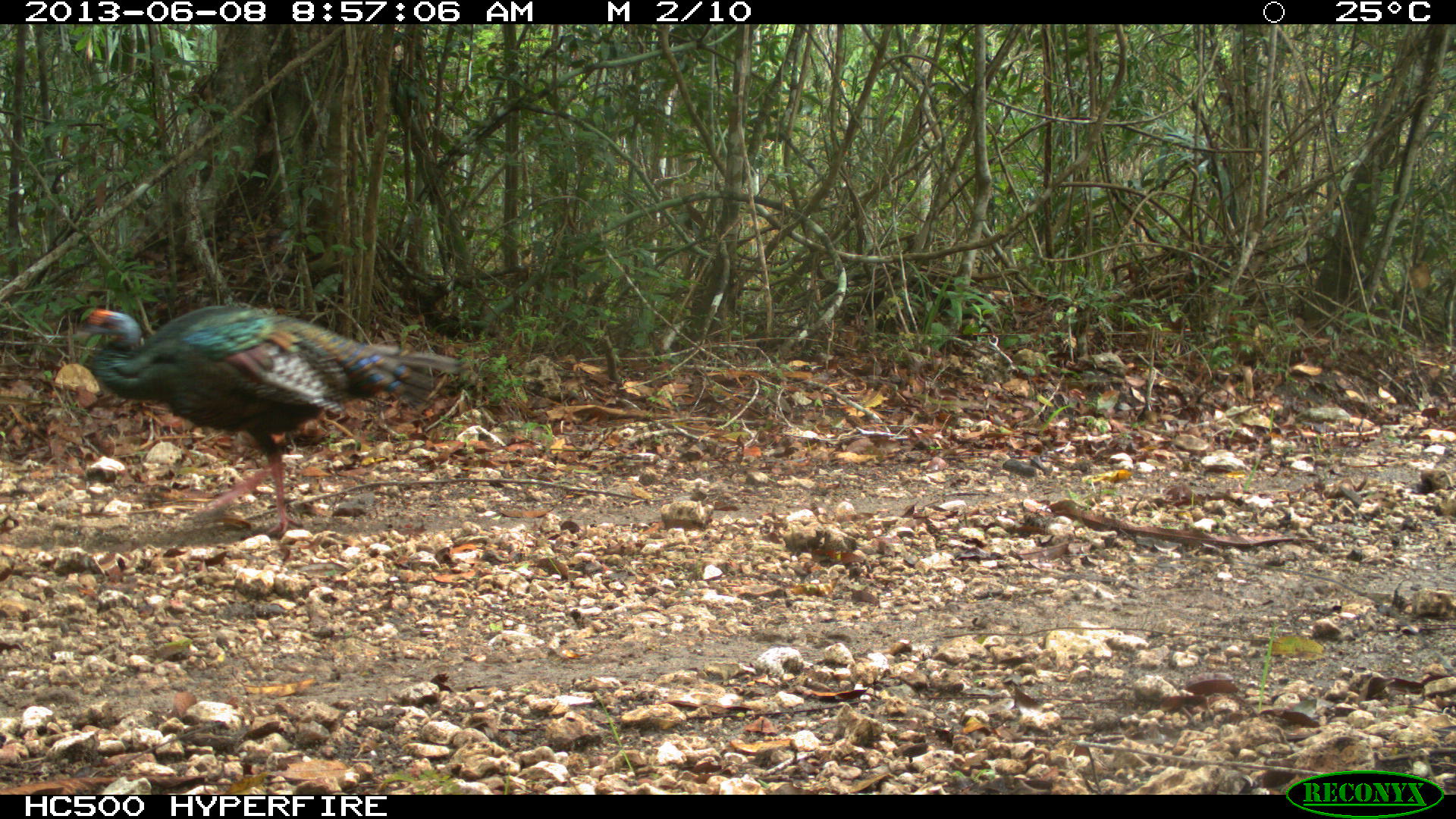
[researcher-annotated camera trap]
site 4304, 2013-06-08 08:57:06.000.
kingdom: Animalia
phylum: Chordata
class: Aves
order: Galliformes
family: Phasianidae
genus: Meleagris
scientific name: Meleagris ocellata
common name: ocellated turkey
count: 2